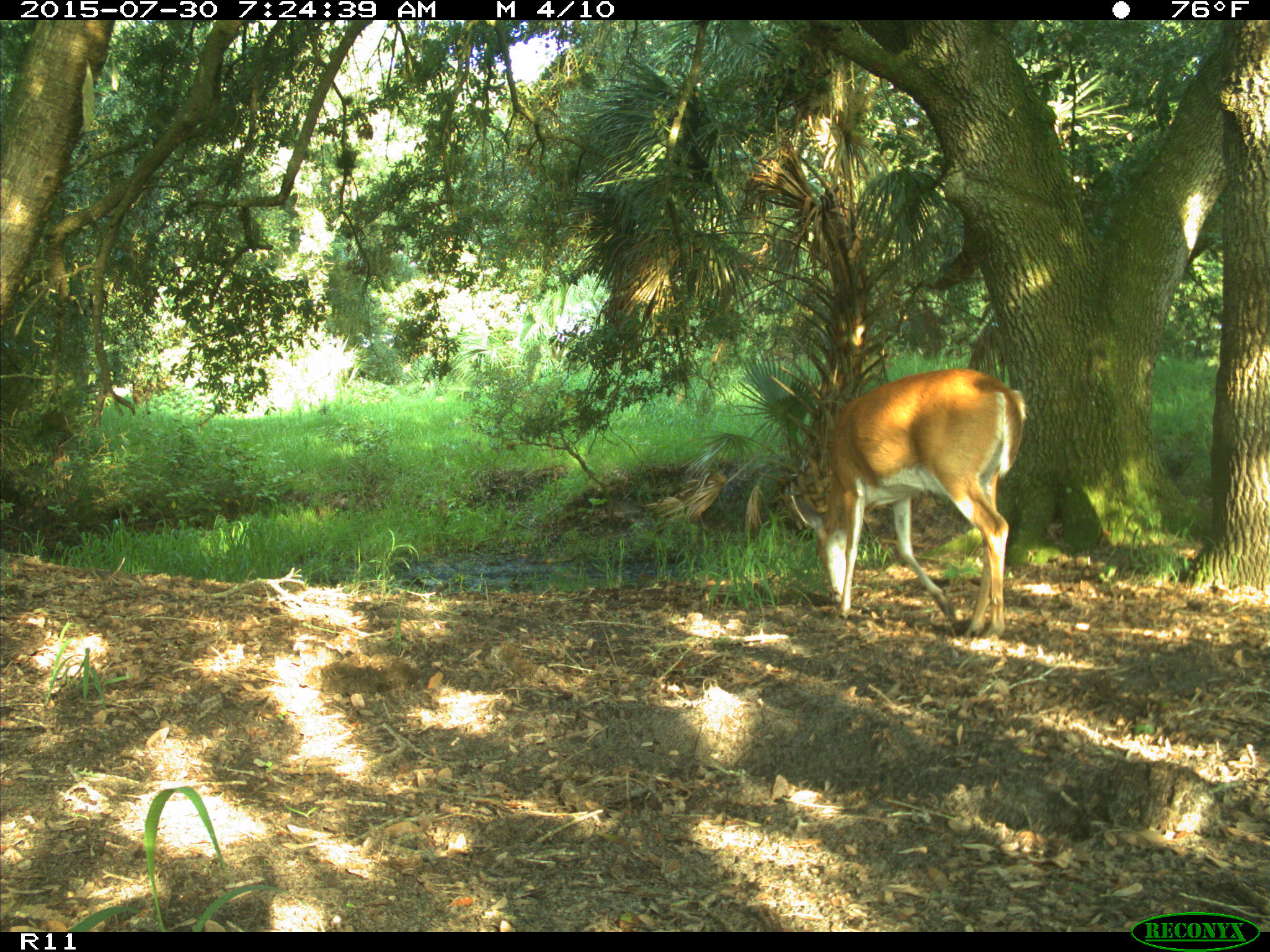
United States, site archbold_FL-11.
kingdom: Animalia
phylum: Chordata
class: Mammalia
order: Artiodactyla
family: Cervidae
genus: Odocoileus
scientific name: Odocoileus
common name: deer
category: unidentified deer